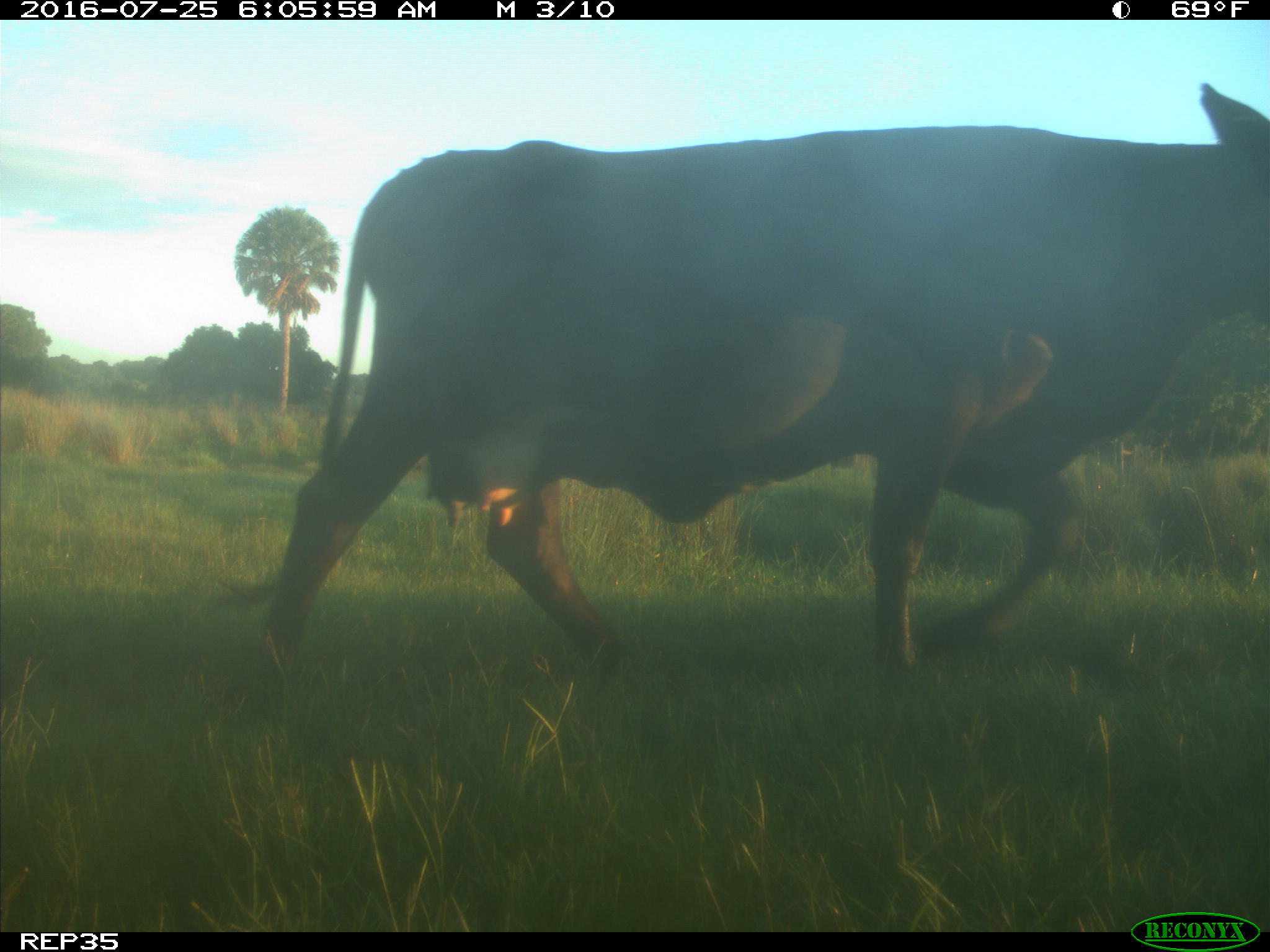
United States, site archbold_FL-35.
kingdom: Animalia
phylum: Chordata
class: Mammalia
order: Artiodactyla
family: Bovidae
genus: Bos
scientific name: Bos taurus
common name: domestic cow